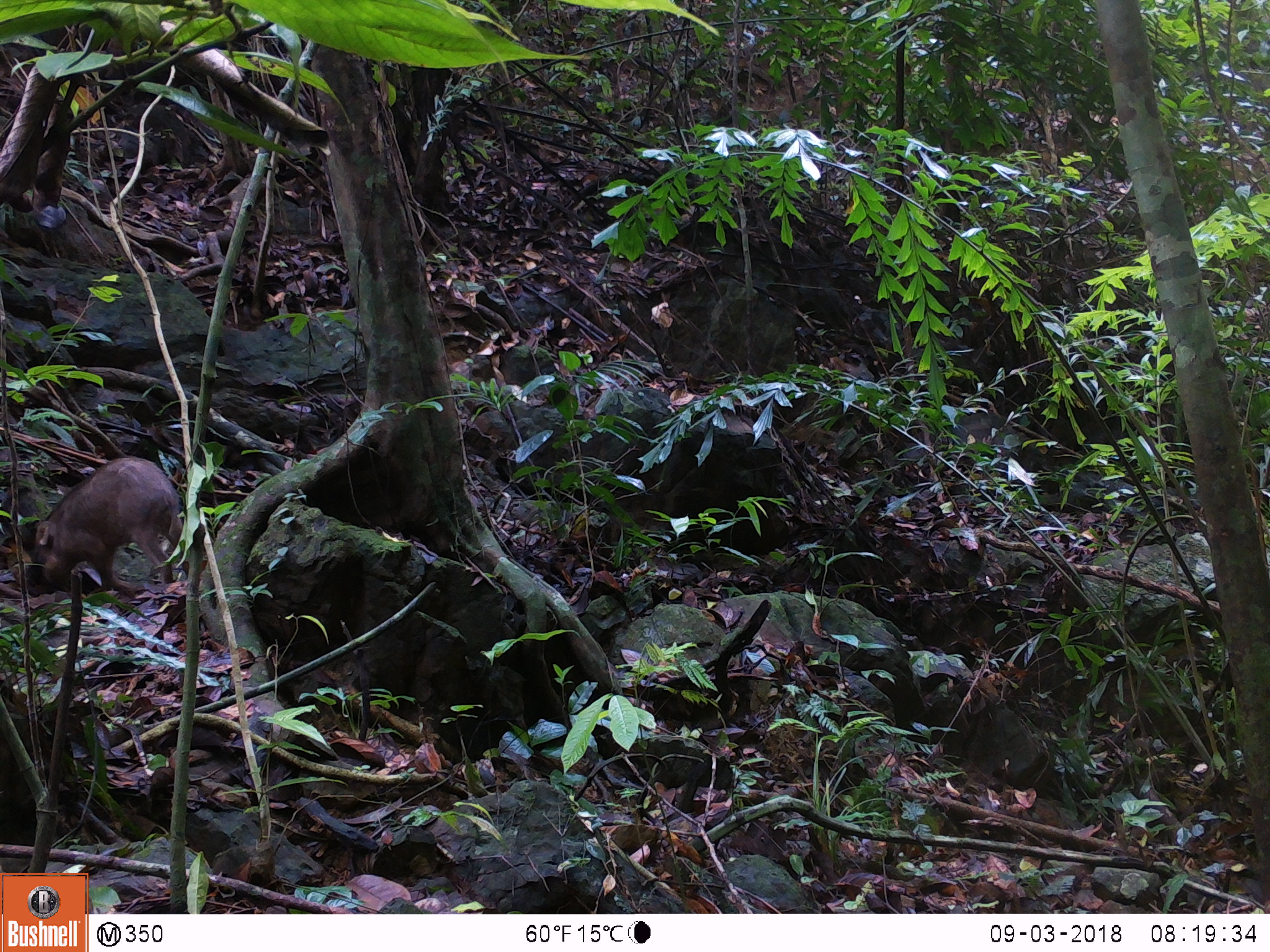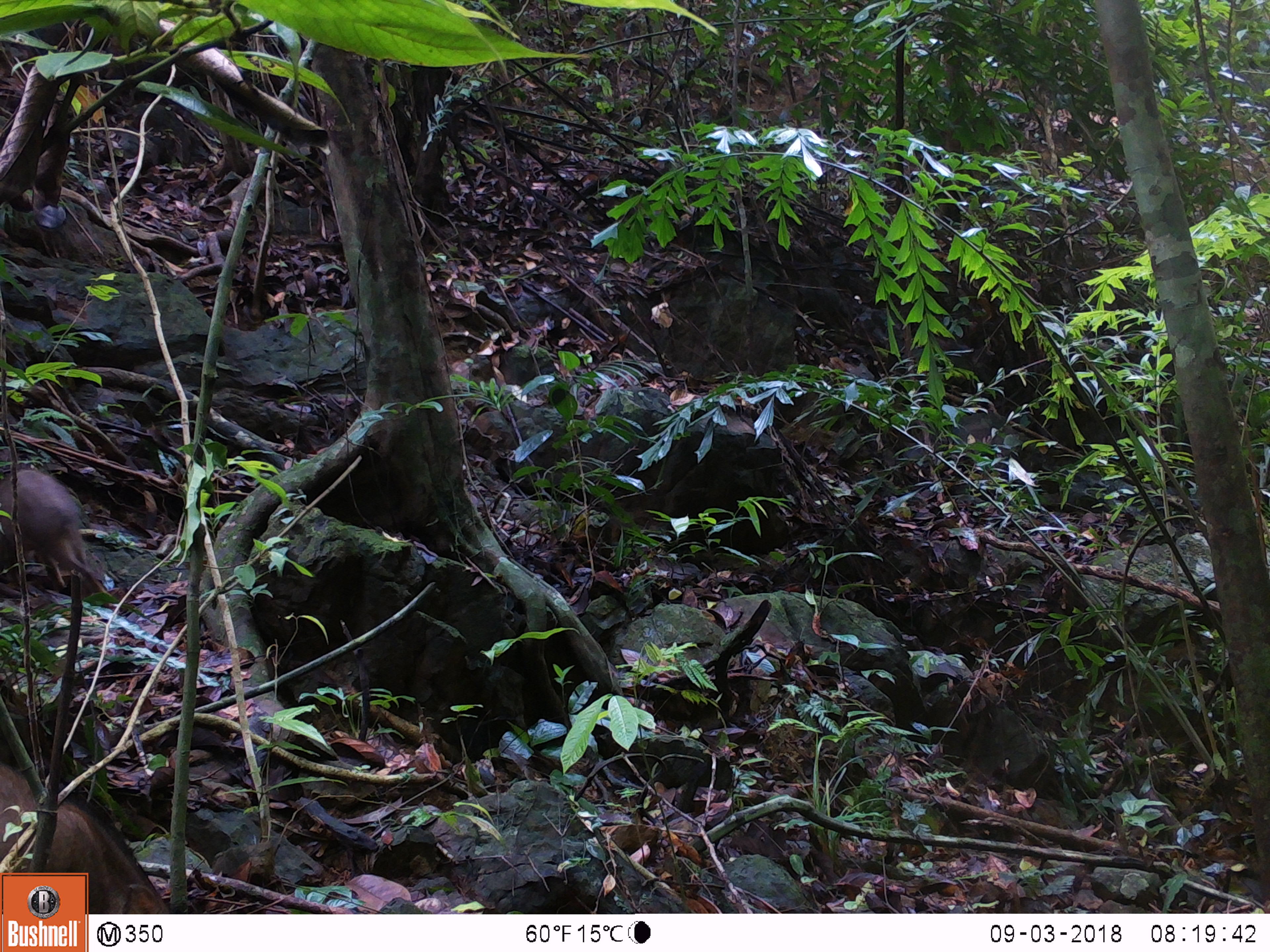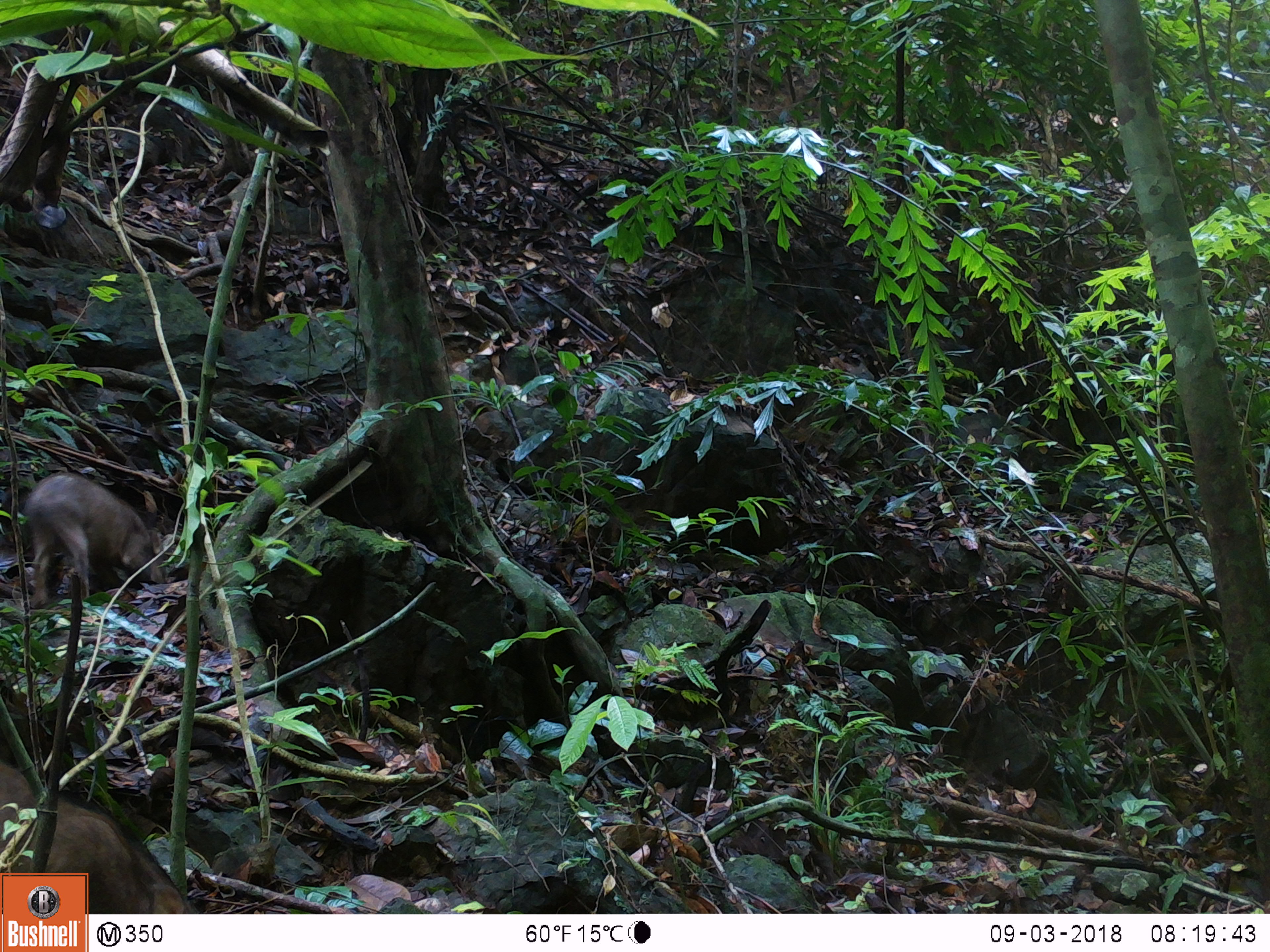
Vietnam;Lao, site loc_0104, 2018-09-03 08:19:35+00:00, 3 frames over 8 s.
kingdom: Animalia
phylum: Chordata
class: Mammalia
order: Artiodactyla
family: Suidae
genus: Sus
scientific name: Sus scrofa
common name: eurasian wild pig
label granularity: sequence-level